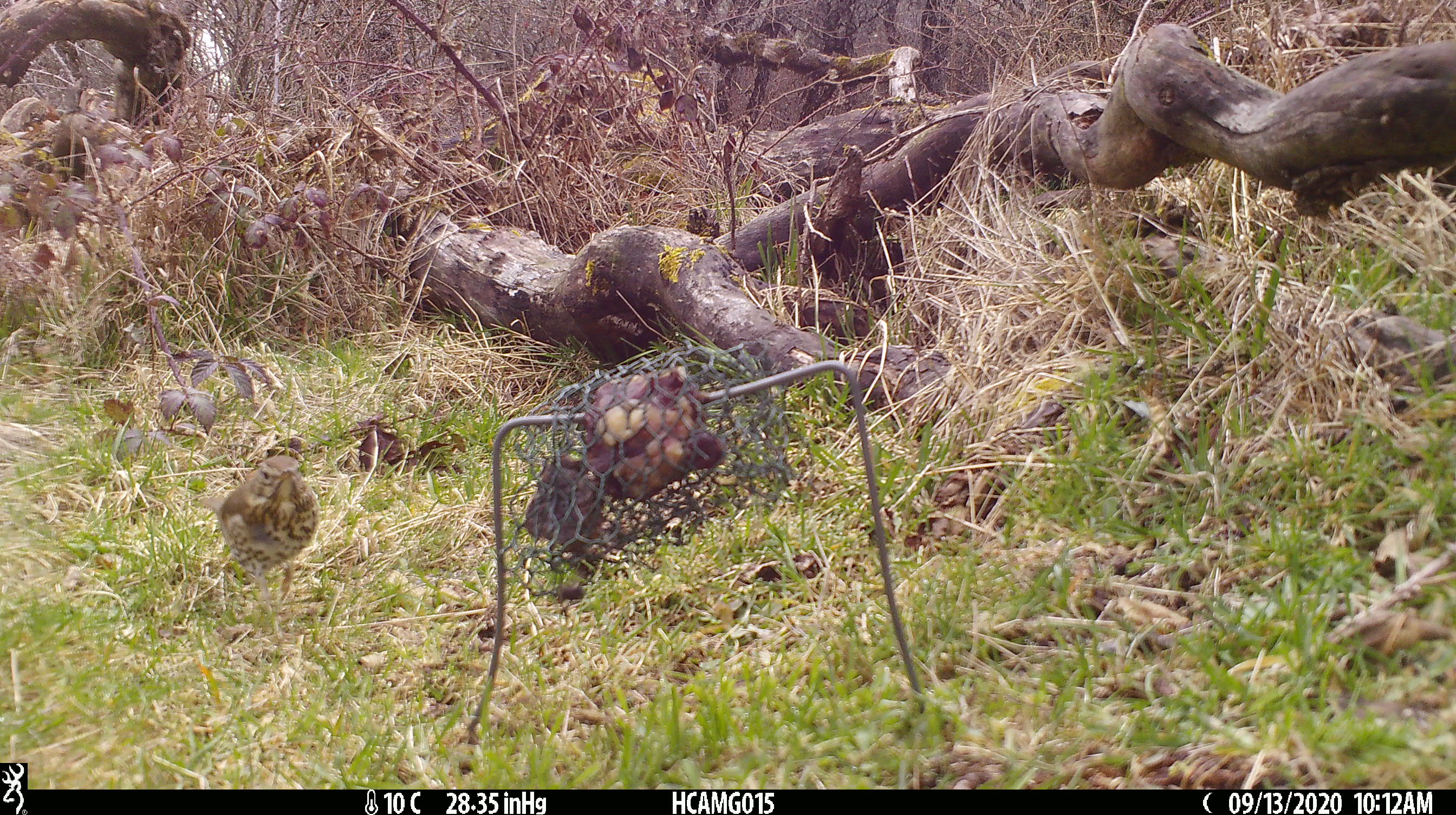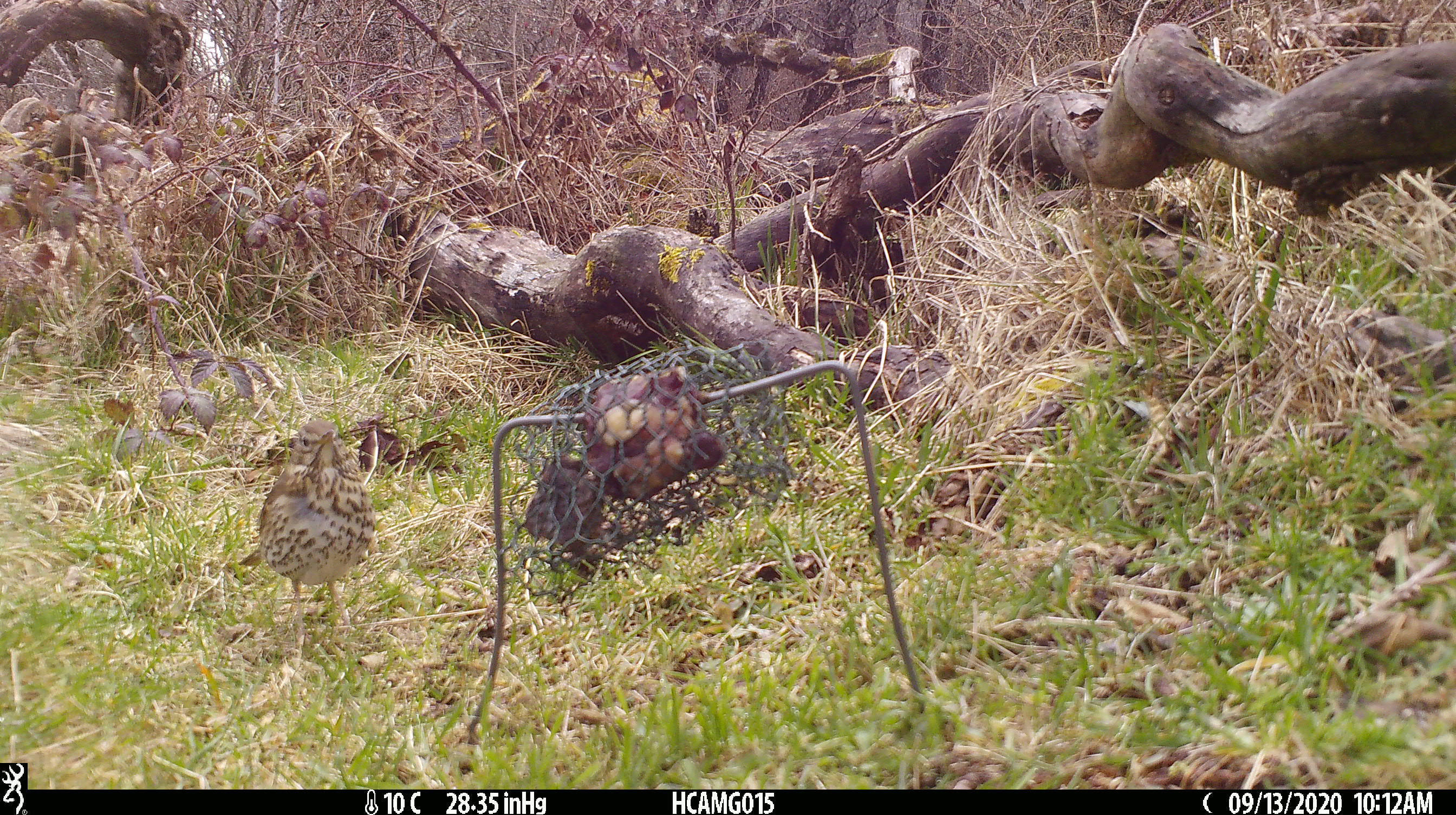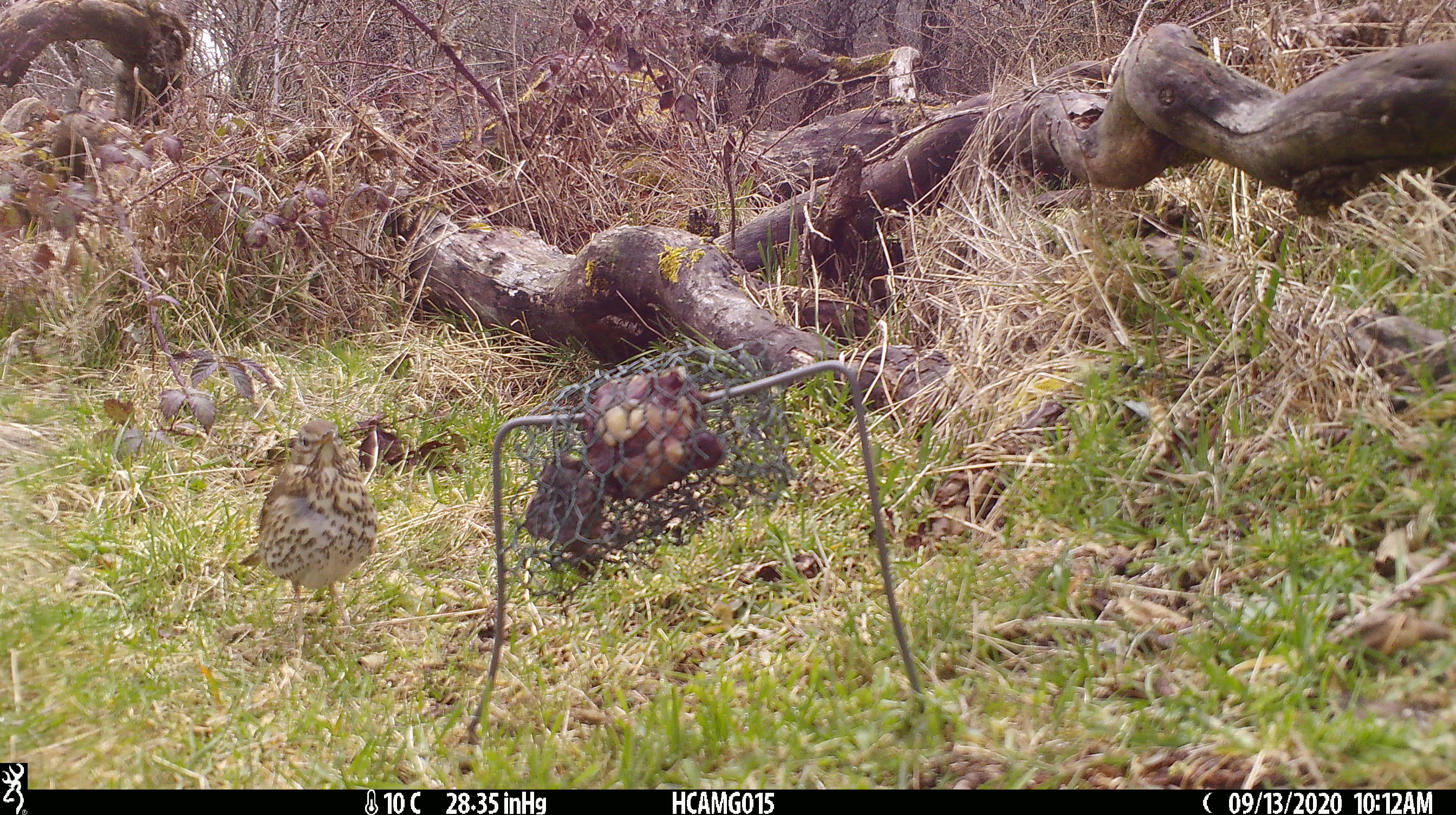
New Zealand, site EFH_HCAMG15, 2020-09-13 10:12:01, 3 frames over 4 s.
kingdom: Animalia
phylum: Chordata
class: Aves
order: Passeriformes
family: Turdidae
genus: Turdus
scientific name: Turdus philomelos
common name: song thrush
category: thrush